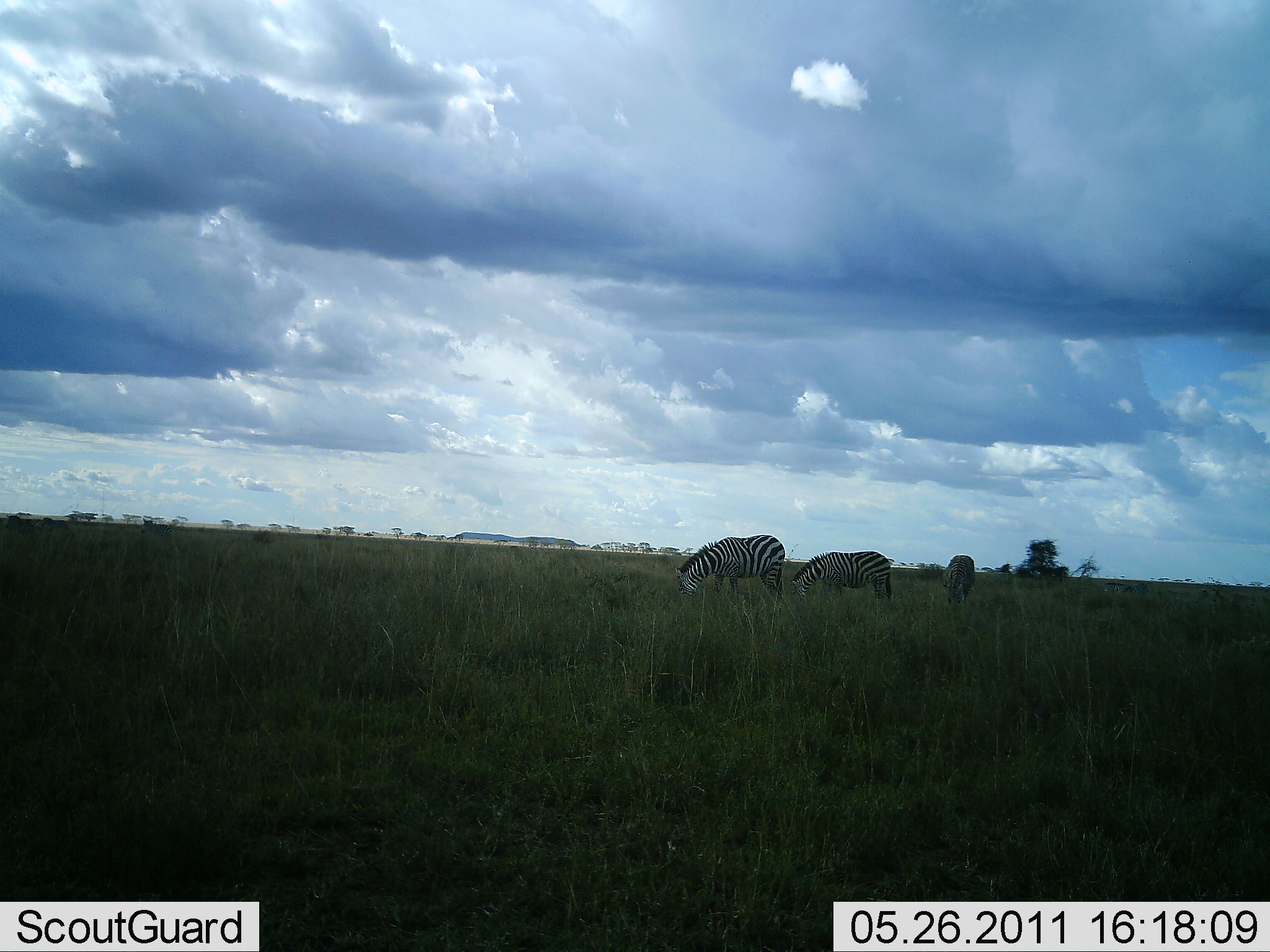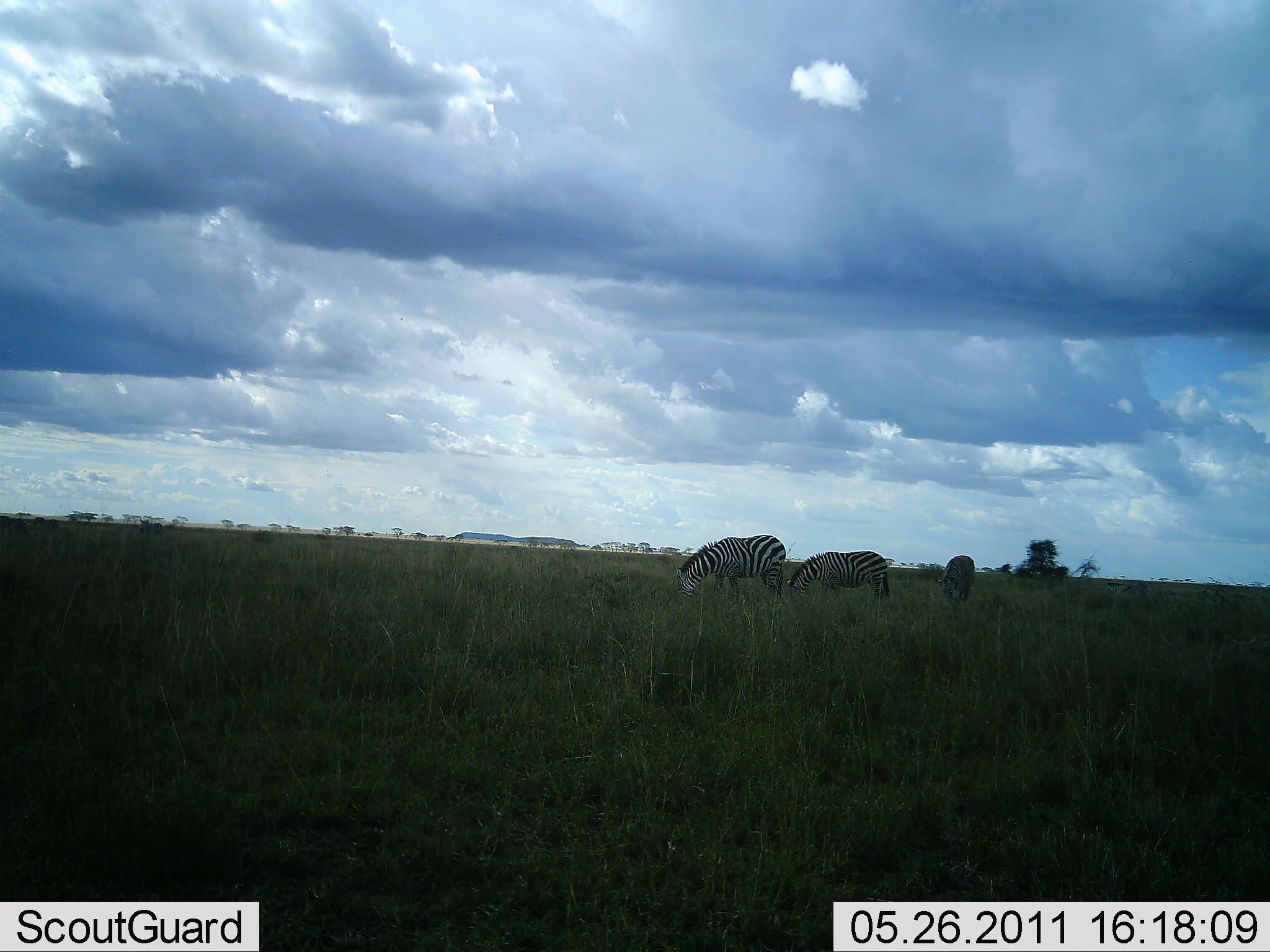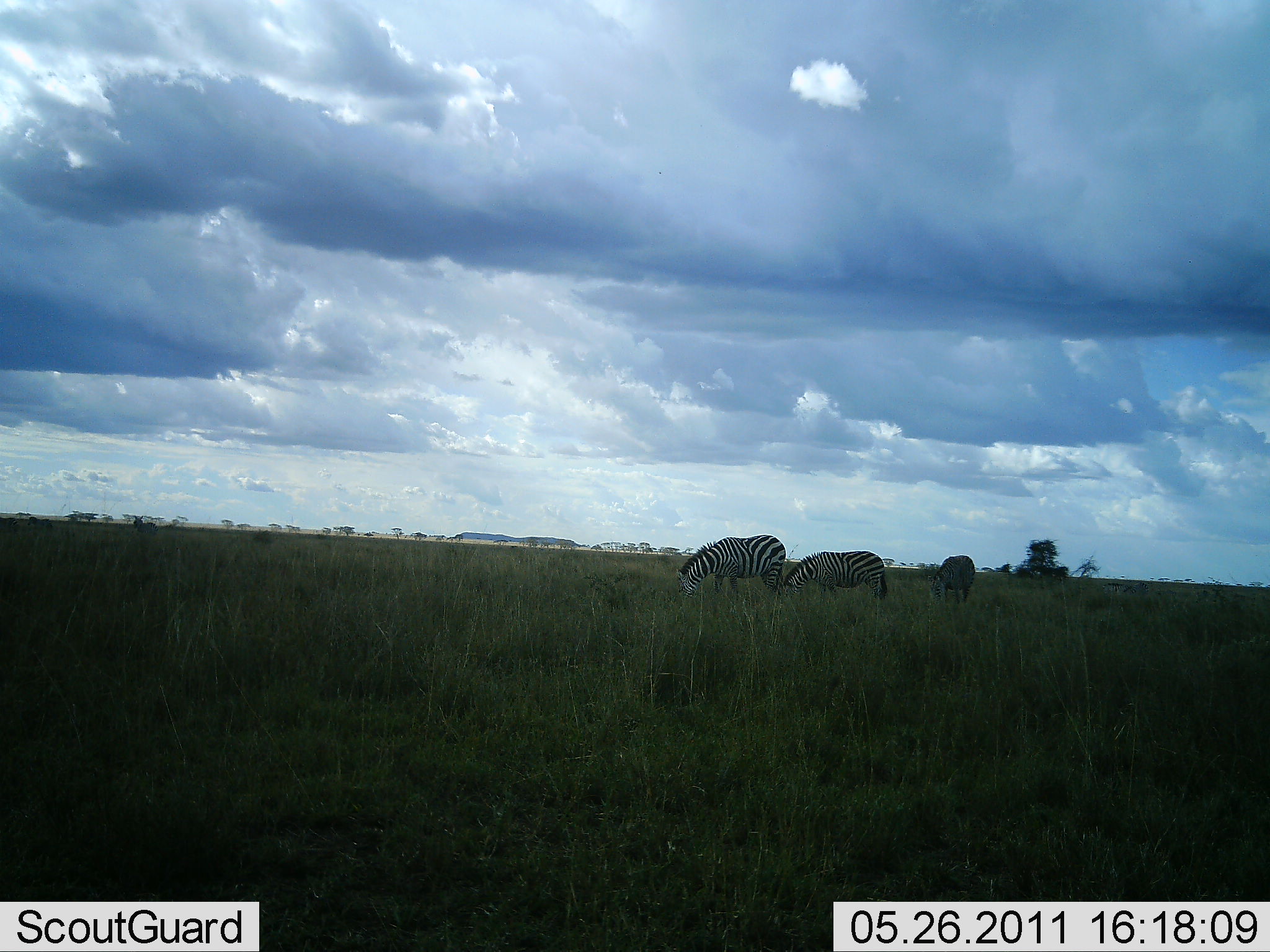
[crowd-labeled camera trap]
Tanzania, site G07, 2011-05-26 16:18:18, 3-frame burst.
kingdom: Animalia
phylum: Chordata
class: Mammalia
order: Perissodactyla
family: Equidae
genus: Equus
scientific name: Equus quagga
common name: plains zebra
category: zebra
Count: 3.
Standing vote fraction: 15%.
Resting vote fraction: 0%.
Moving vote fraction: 23%.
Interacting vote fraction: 0%.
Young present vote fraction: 0%.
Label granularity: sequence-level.